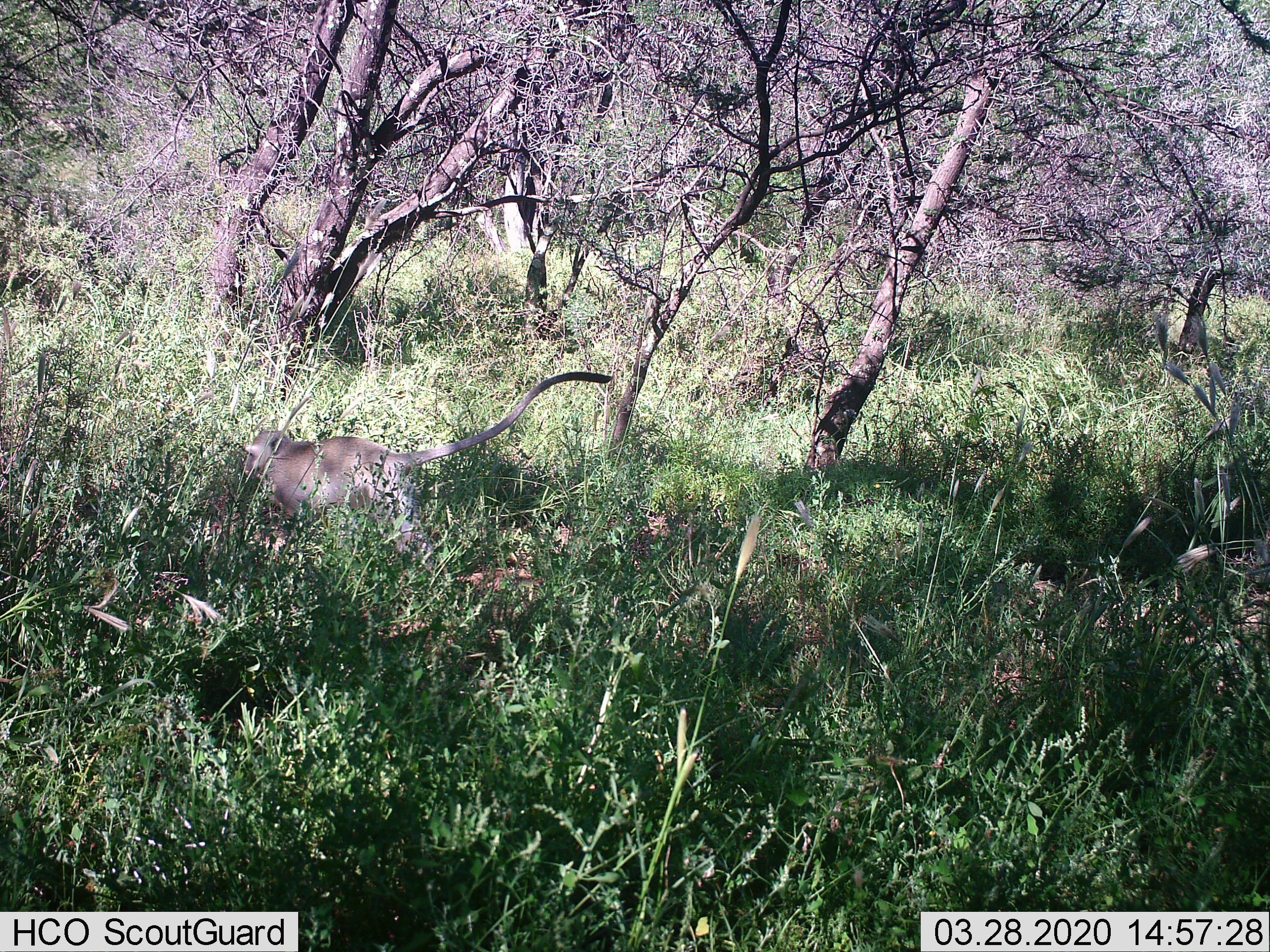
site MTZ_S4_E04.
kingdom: Animalia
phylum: Chordata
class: Mammalia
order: Primates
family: Cercopithecidae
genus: Chlorocebus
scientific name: Chlorocebus pygerythrus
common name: vervet monkey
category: monkeyvervet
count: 1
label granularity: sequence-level